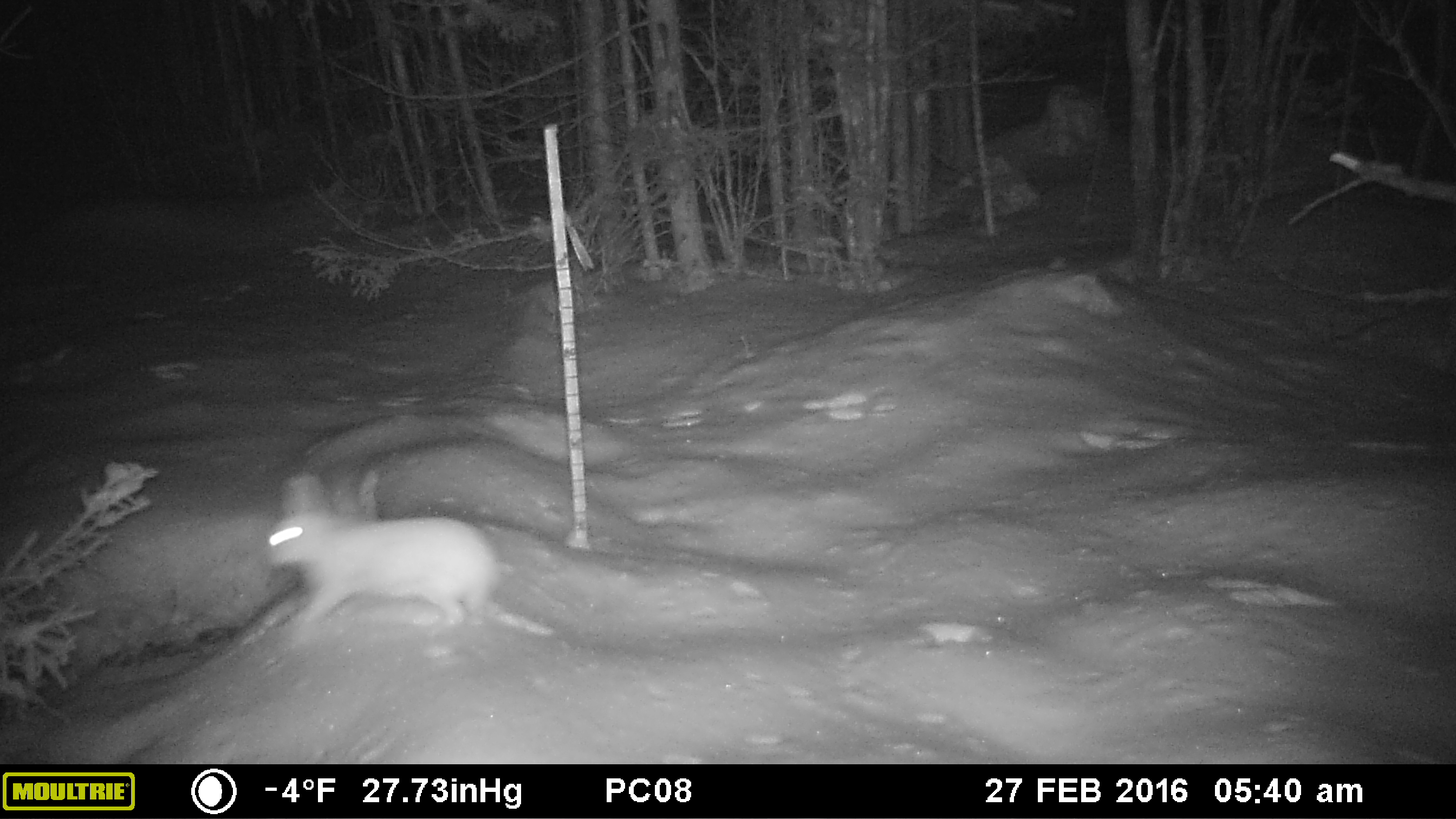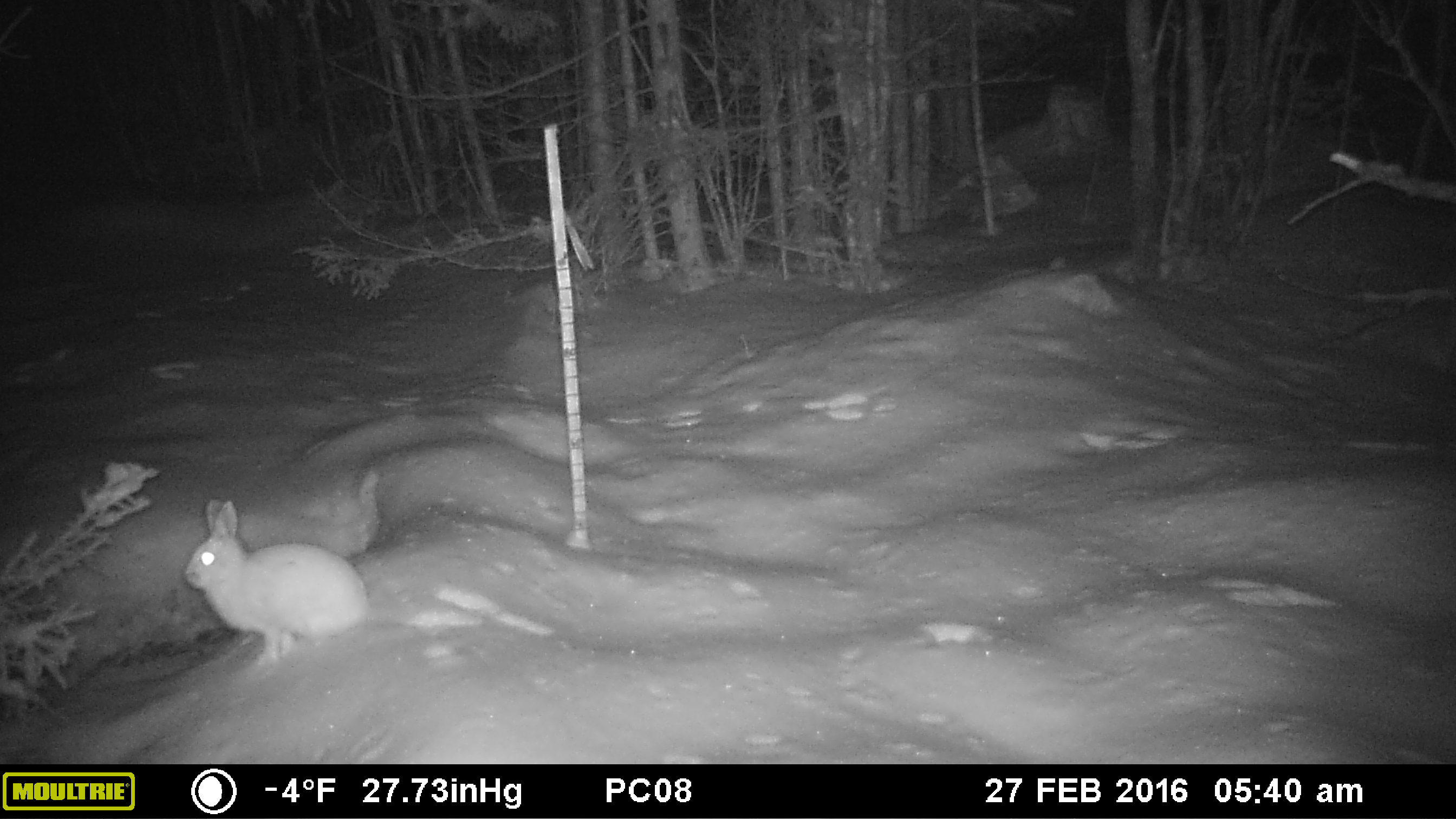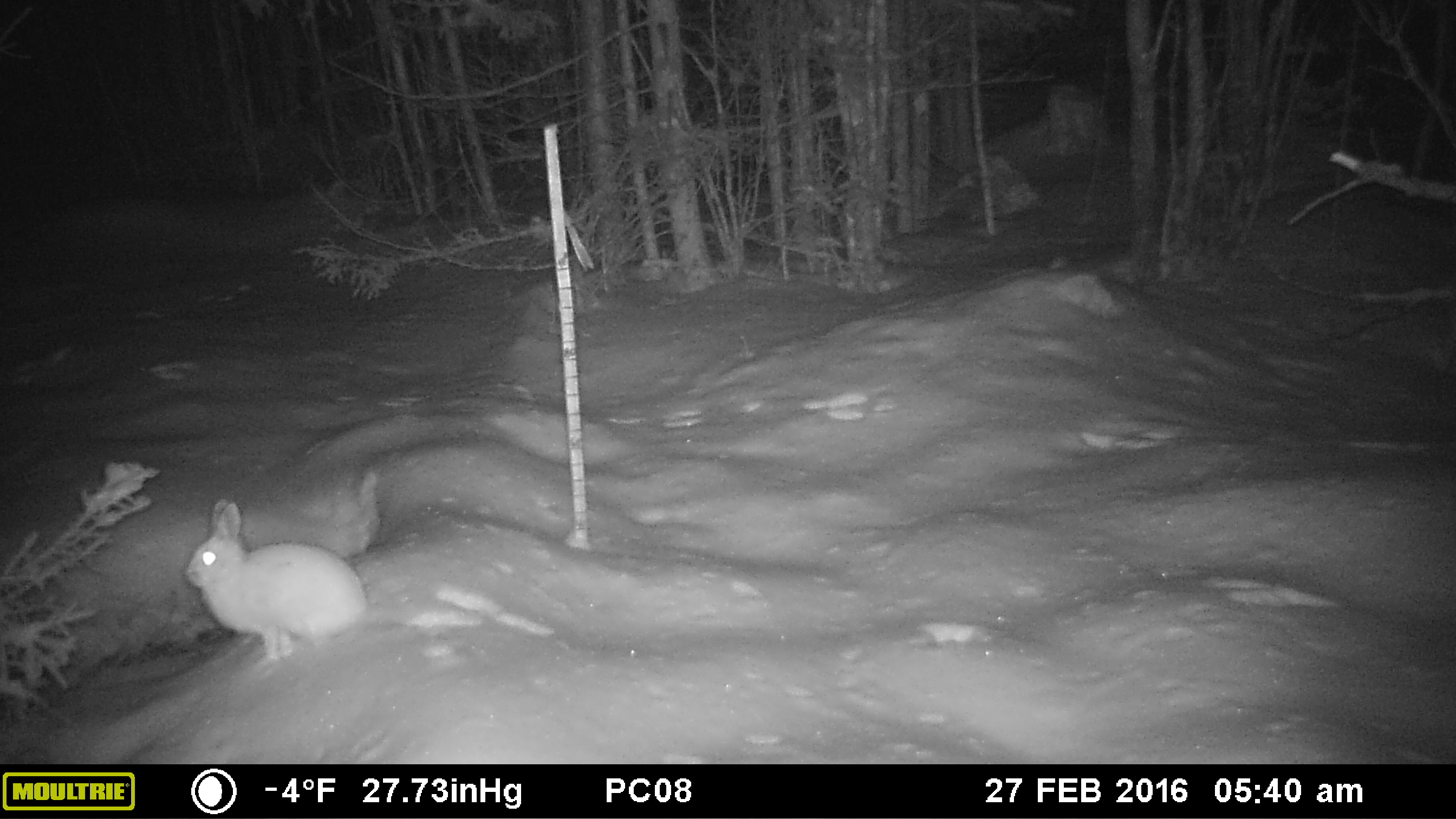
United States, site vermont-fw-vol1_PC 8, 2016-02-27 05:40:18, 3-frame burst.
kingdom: Animalia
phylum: Chordata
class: Mammalia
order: Lagomorpha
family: Leporidae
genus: Lepus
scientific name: Lepus americanus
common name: snowshoe hare